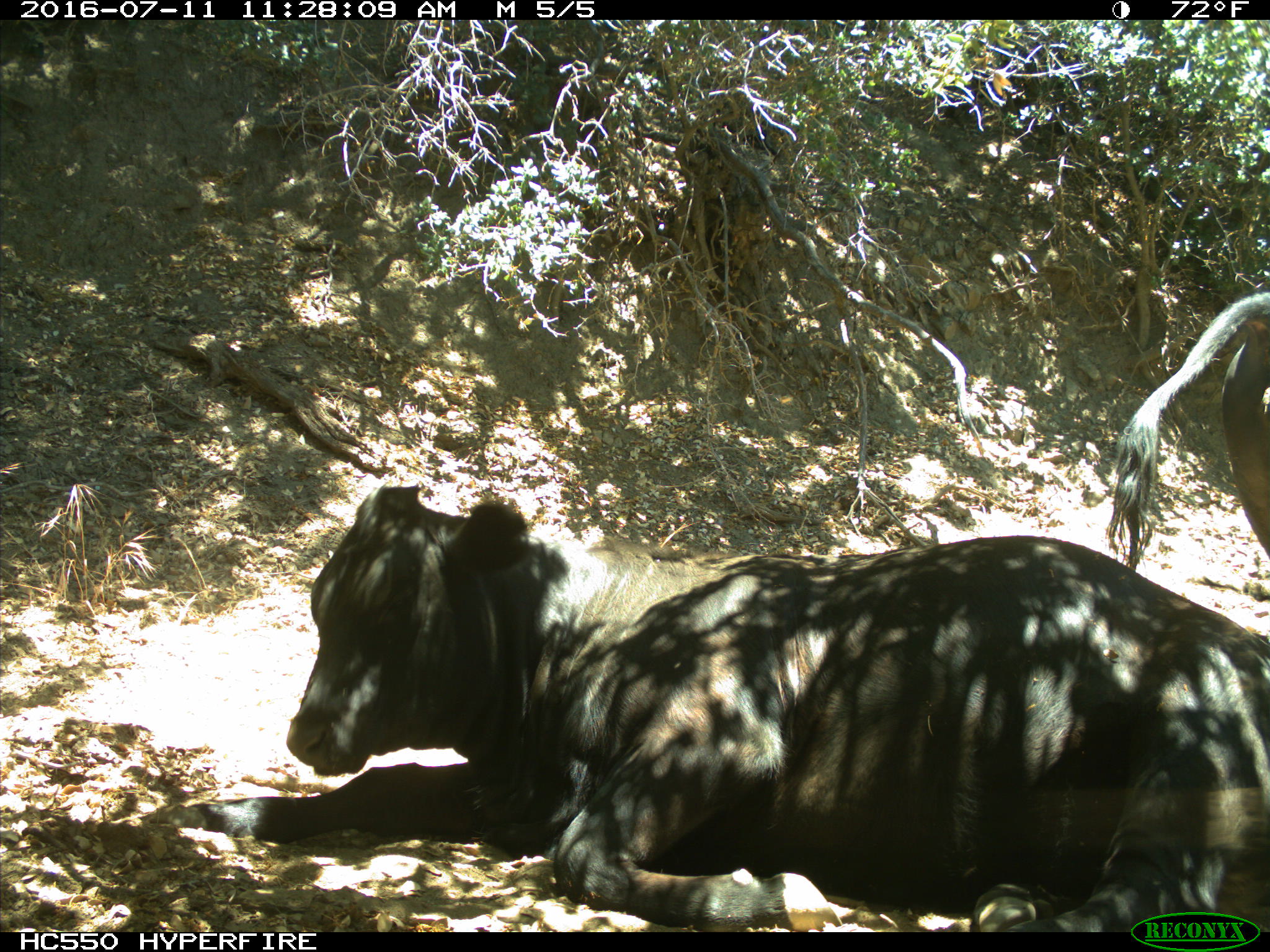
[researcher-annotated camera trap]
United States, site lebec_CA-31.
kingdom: Animalia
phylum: Chordata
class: Mammalia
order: Artiodactyla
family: Bovidae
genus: Bos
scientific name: Bos taurus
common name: domestic cow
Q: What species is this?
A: Bos taurus (domestic cow).